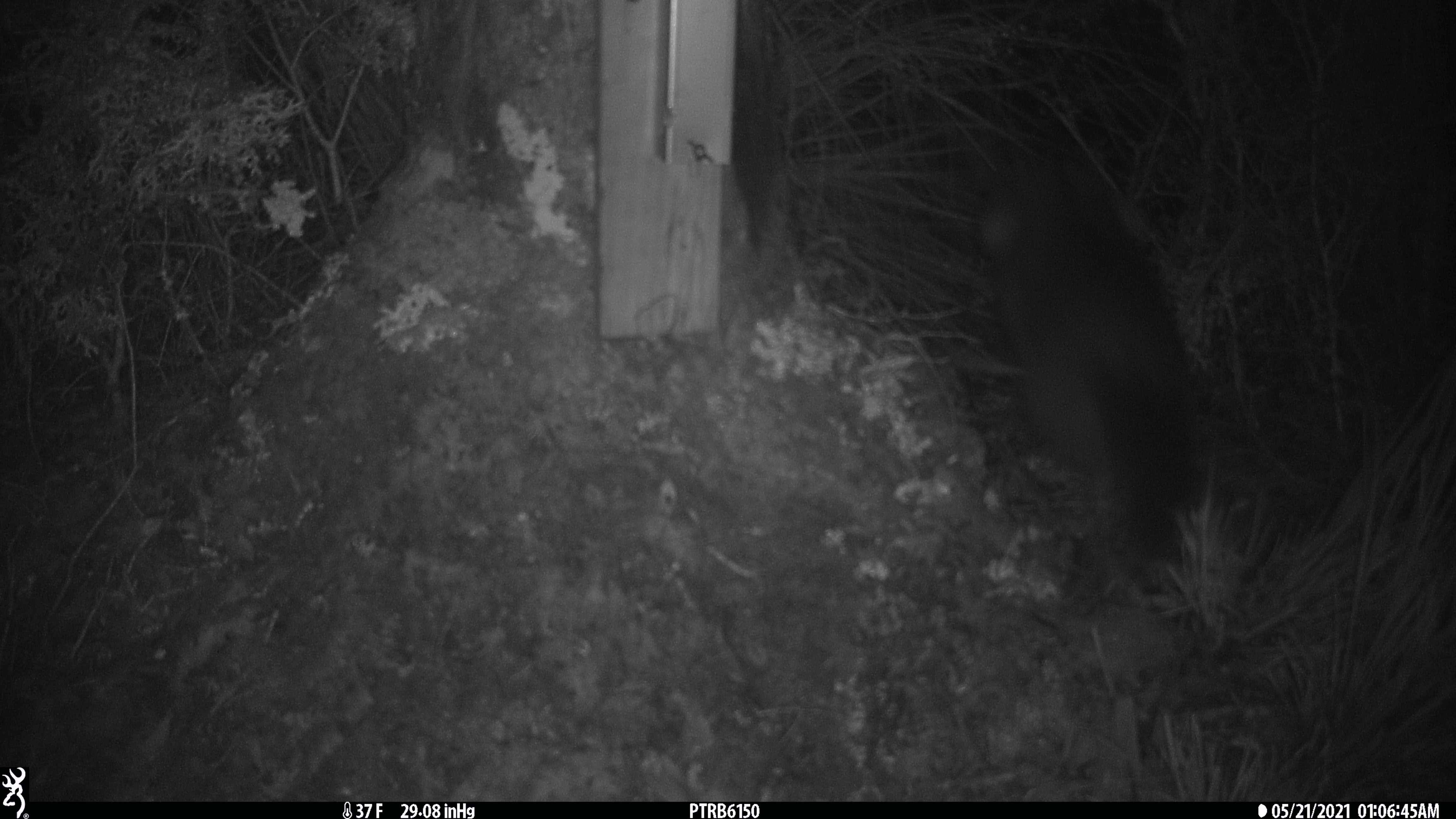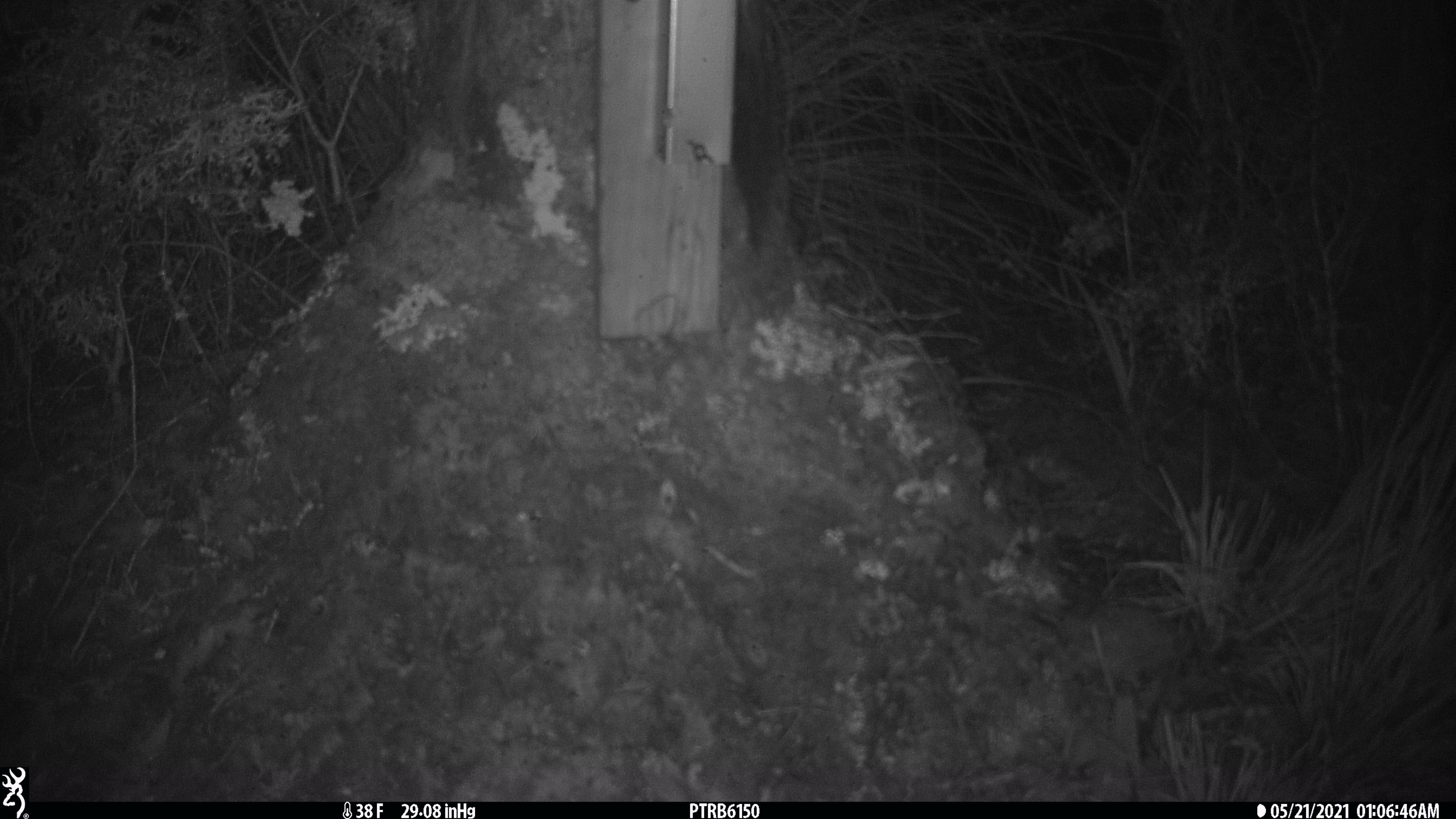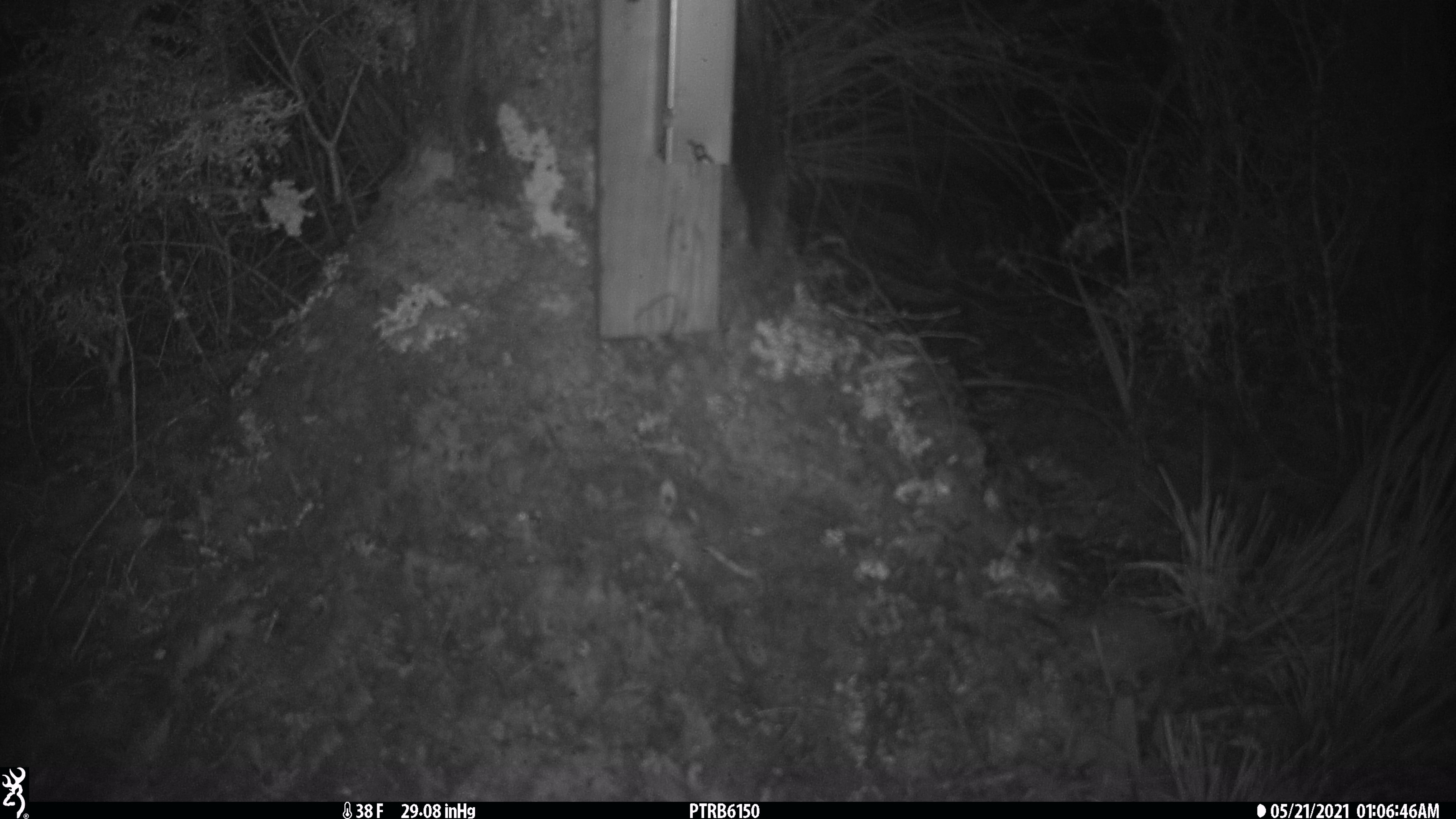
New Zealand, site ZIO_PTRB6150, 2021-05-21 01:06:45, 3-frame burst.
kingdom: Animalia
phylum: Chordata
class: Mammalia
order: Diprotodontia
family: Phalangeridae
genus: Trichosurus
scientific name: Trichosurus vulpecula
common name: common brushtail possum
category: possum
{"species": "possum (common brushtail possum) (Trichosurus vulpecula)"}